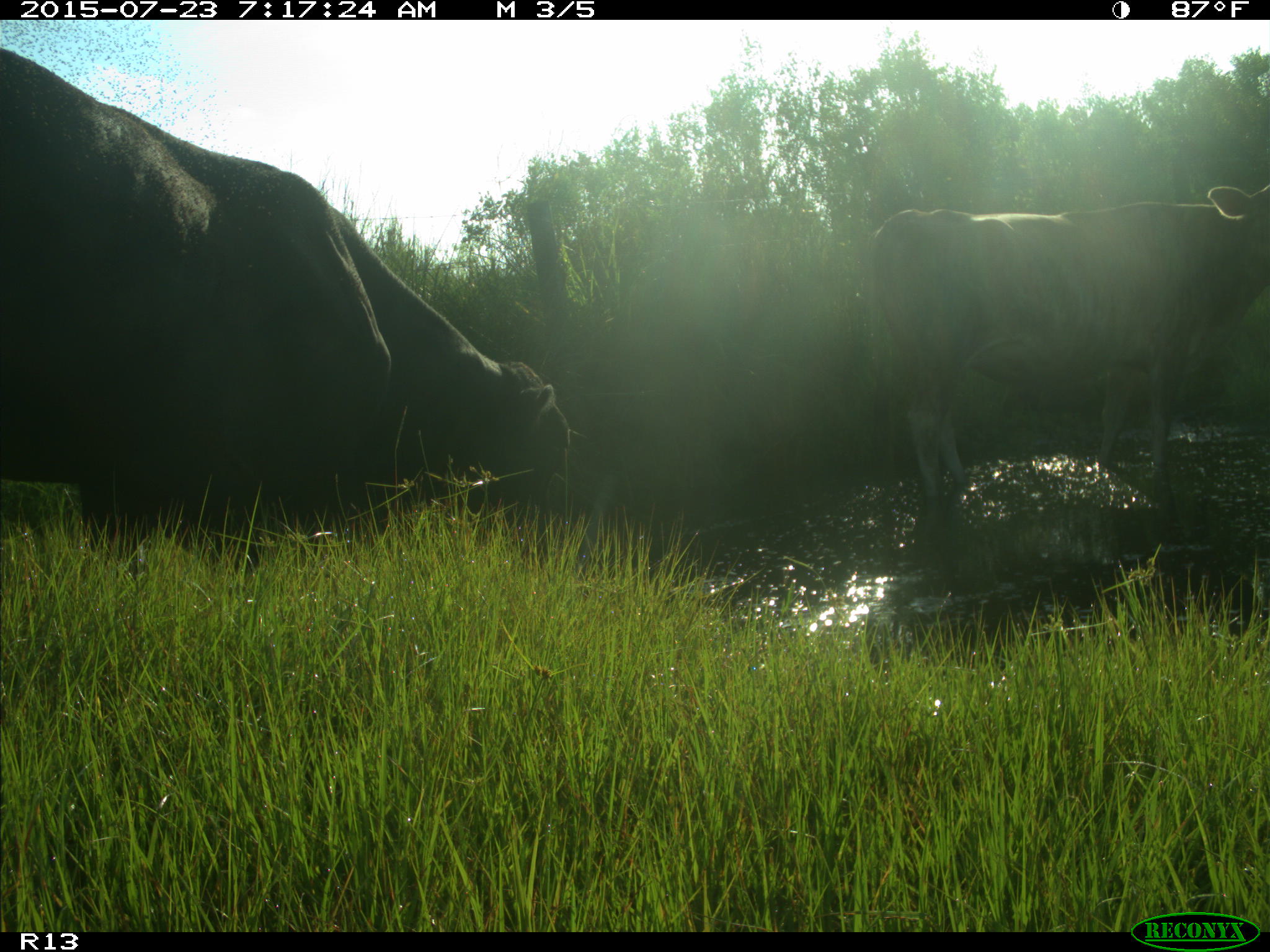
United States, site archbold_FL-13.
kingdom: Animalia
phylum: Chordata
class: Mammalia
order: Artiodactyla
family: Bovidae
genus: Bos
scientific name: Bos taurus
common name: domestic cow